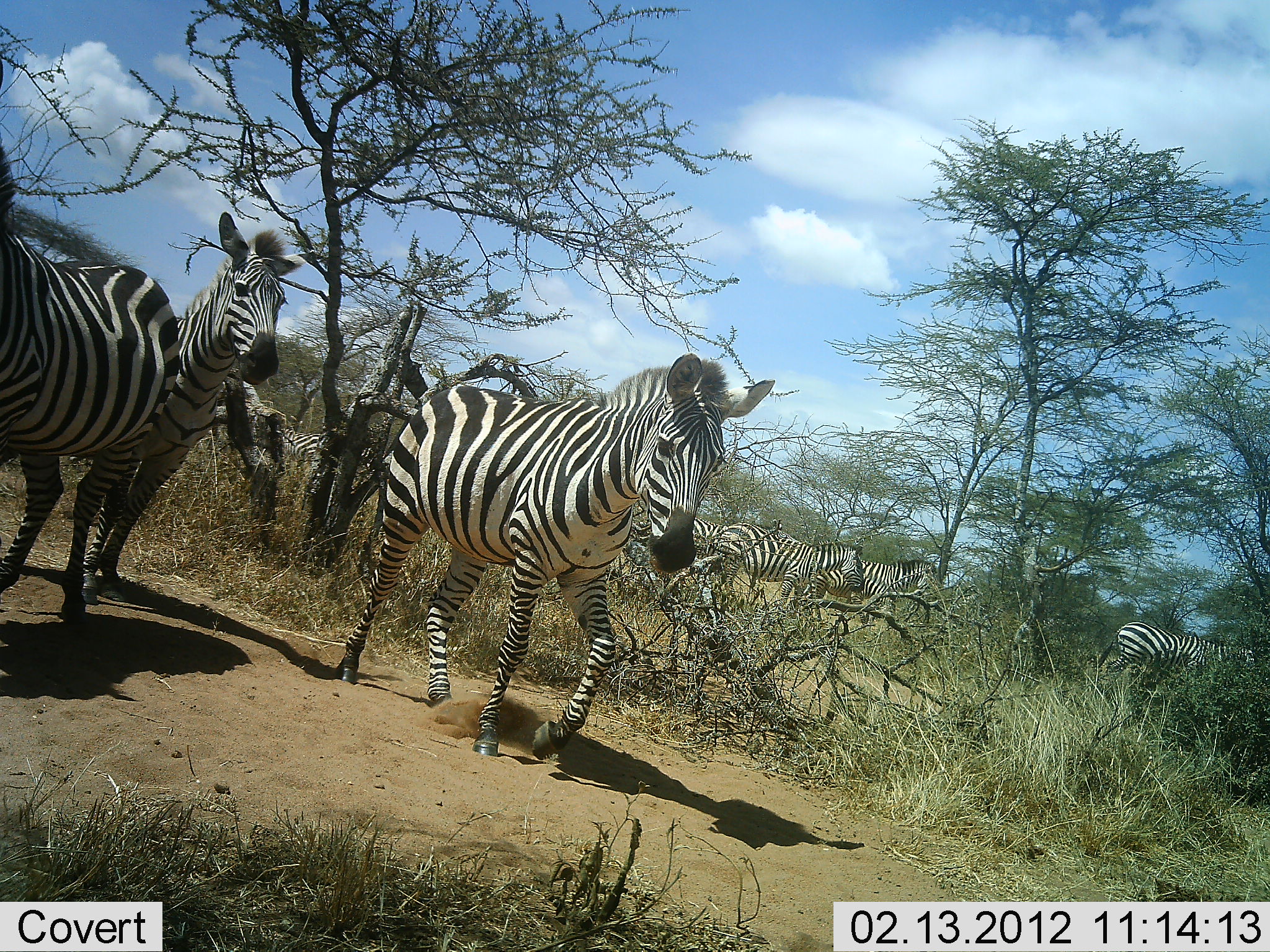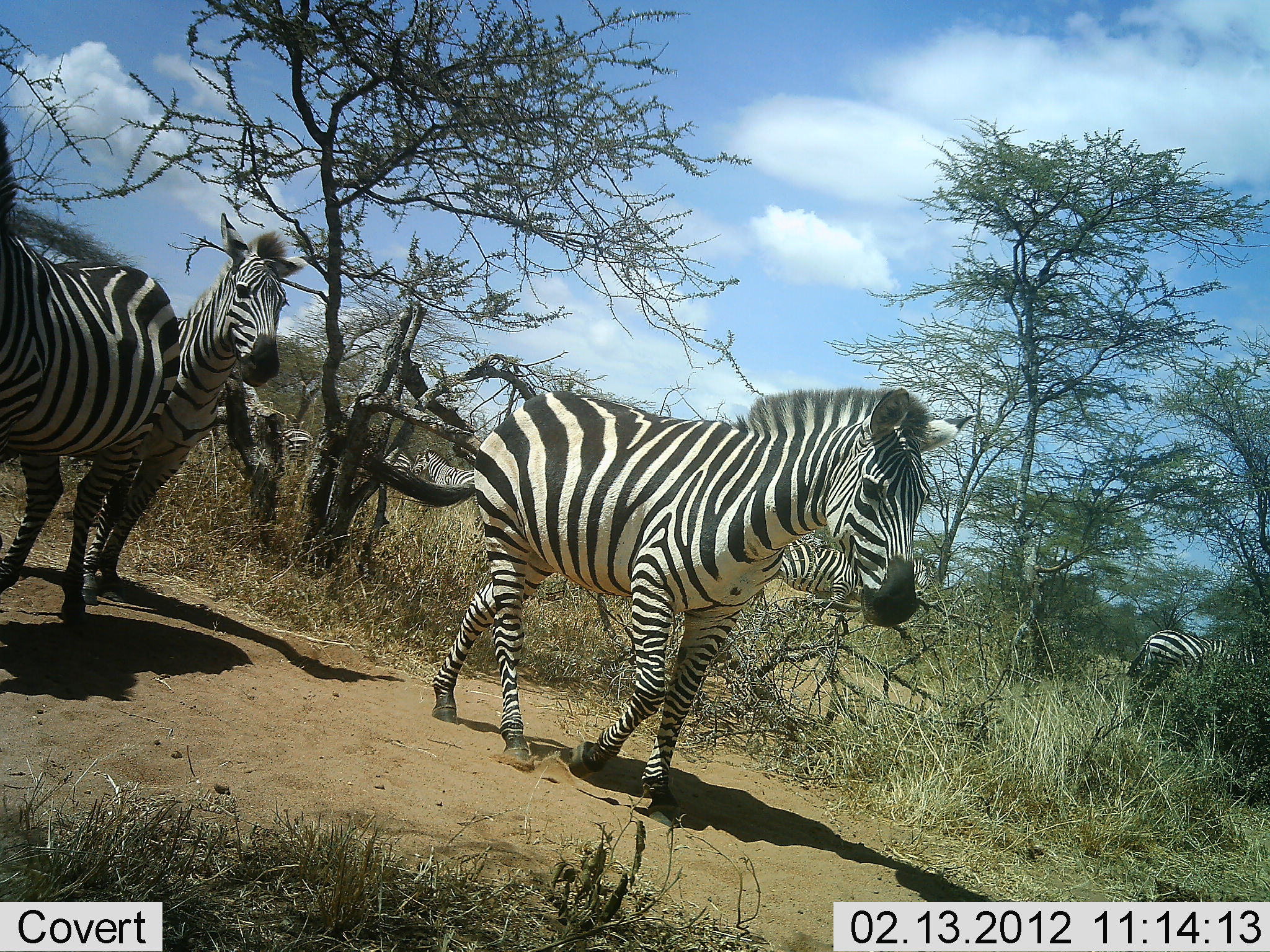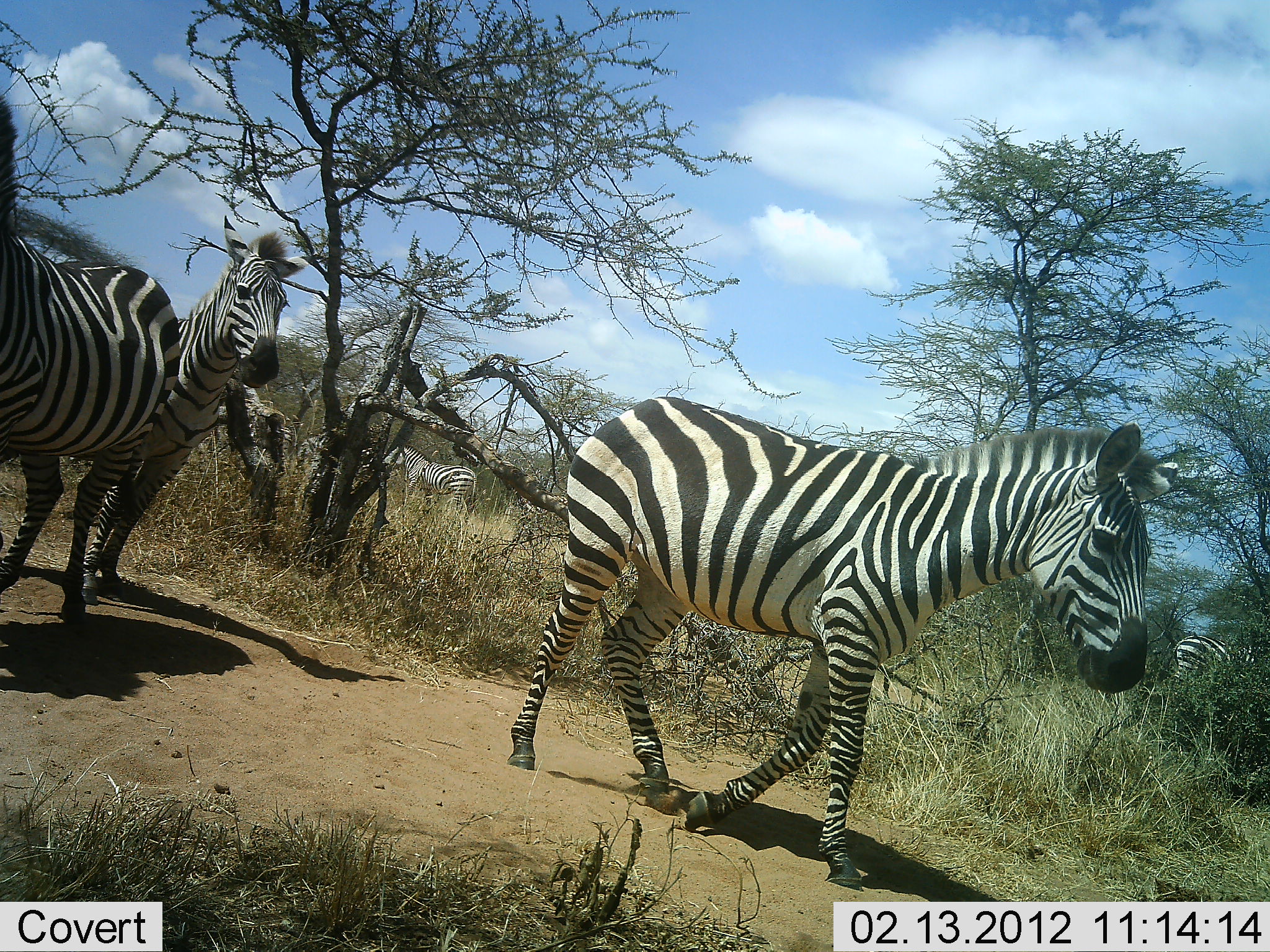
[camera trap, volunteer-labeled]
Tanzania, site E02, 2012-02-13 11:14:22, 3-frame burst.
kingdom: Animalia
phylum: Chordata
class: Mammalia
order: Perissodactyla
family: Equidae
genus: Equus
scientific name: Equus quagga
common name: plains zebra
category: zebra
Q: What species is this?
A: Zebra (plains zebra) (Equus quagga).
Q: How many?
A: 9.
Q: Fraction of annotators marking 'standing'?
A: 67%.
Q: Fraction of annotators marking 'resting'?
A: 0%.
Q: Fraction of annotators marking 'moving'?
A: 90%.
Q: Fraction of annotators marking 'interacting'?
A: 0%.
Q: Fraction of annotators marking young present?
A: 0%.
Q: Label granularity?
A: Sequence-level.